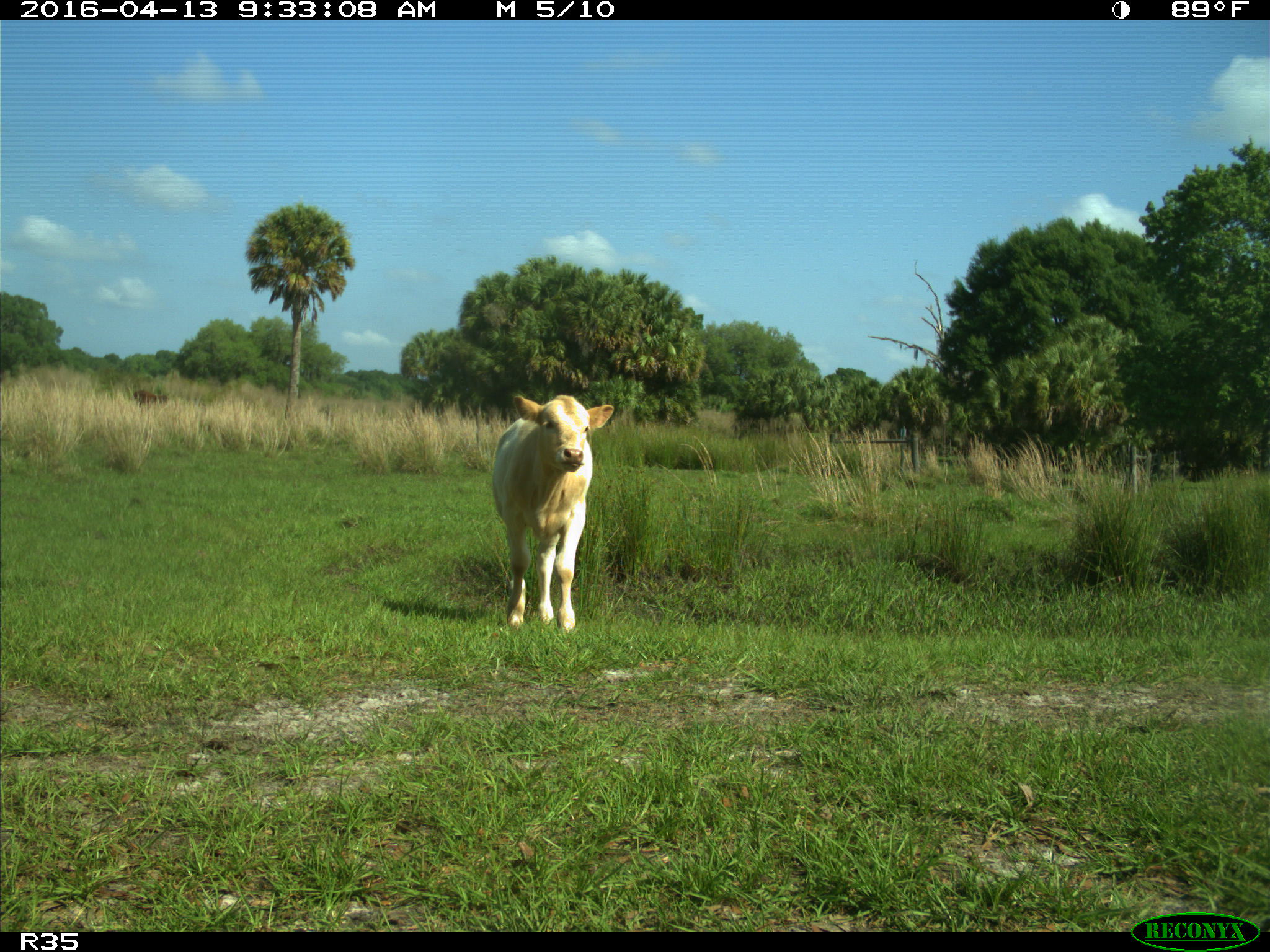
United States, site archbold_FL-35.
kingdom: Animalia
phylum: Chordata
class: Mammalia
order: Artiodactyla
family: Bovidae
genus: Bos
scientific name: Bos taurus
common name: domestic cow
Bos taurus (domestic cow).